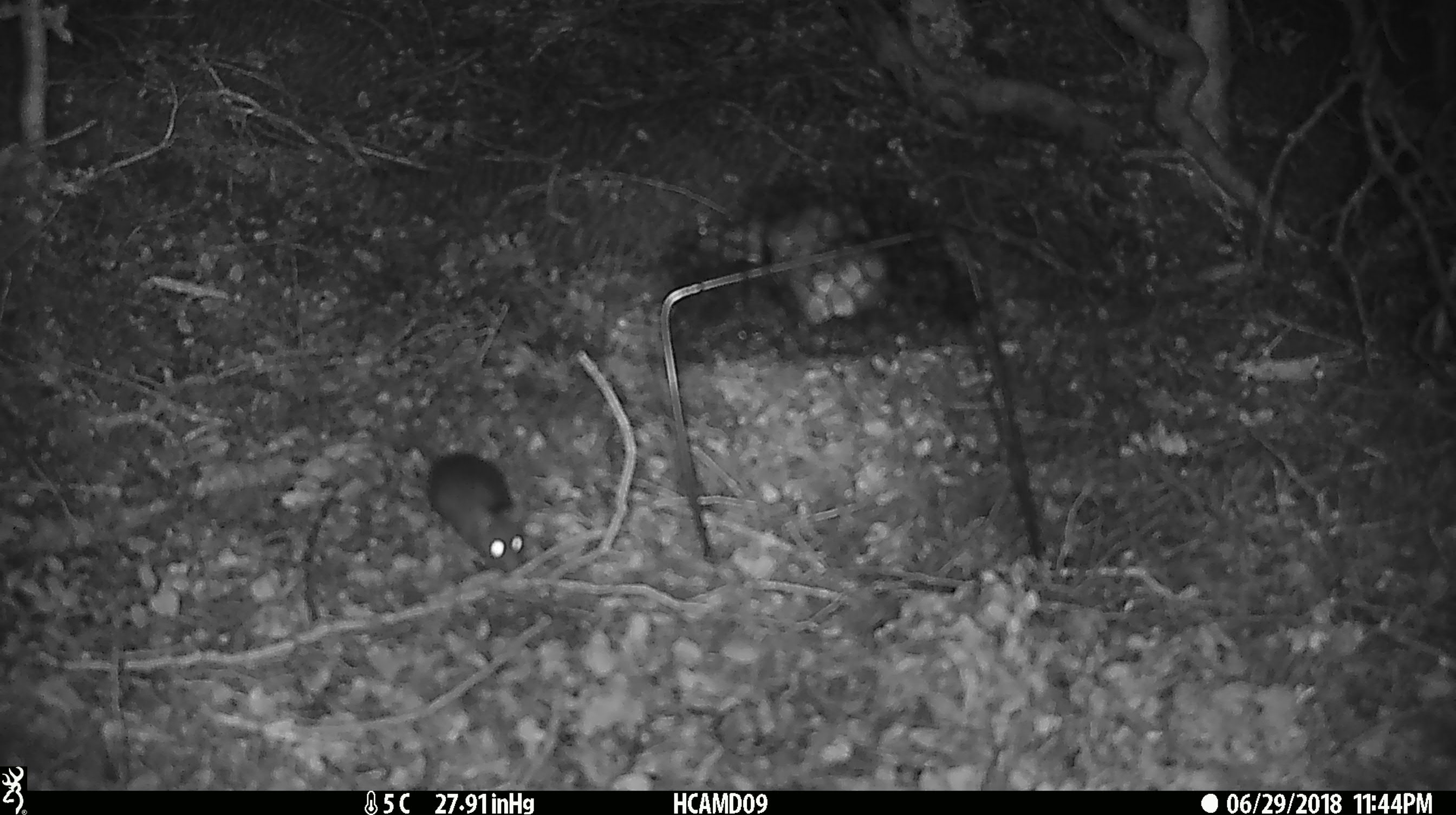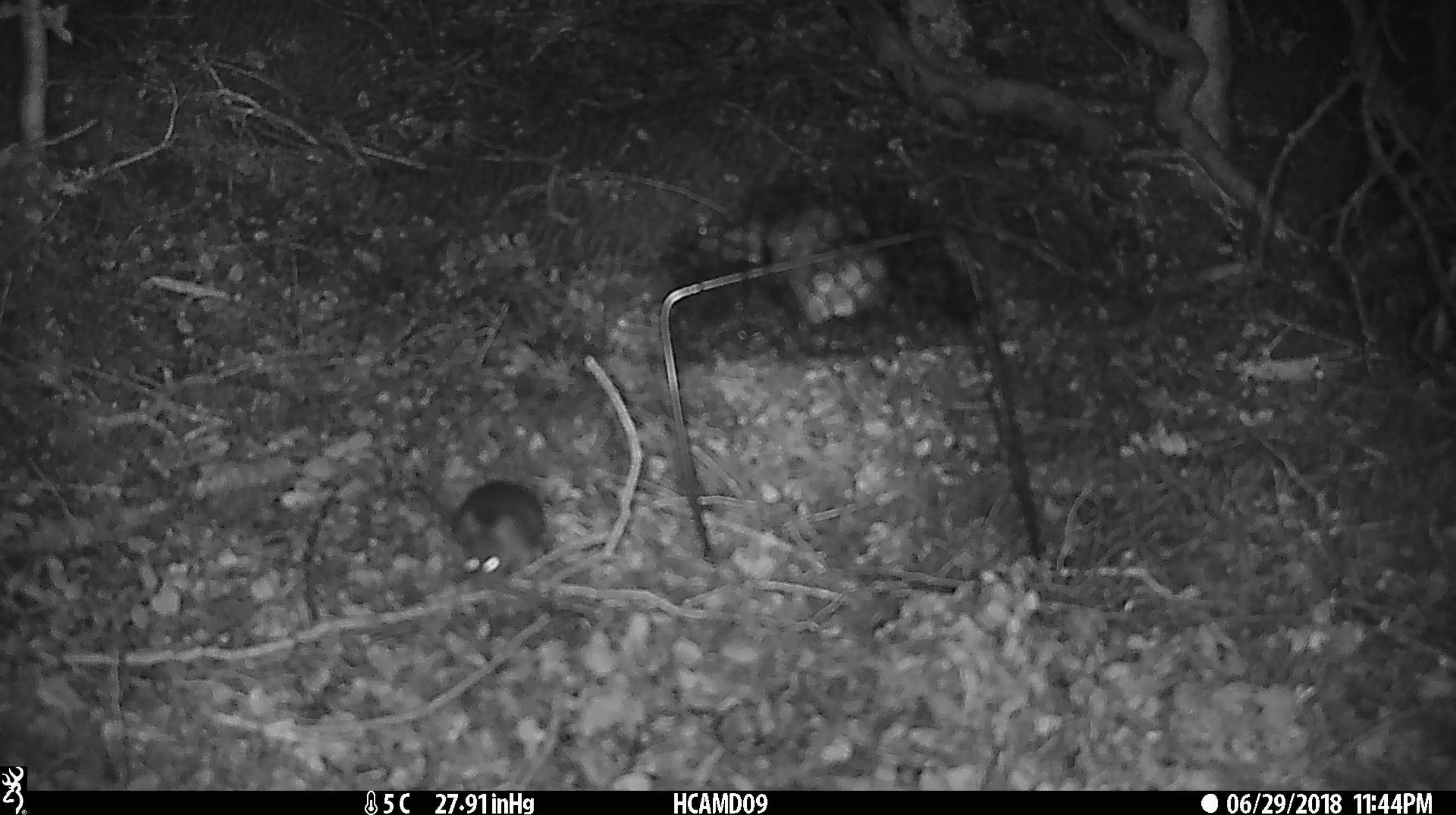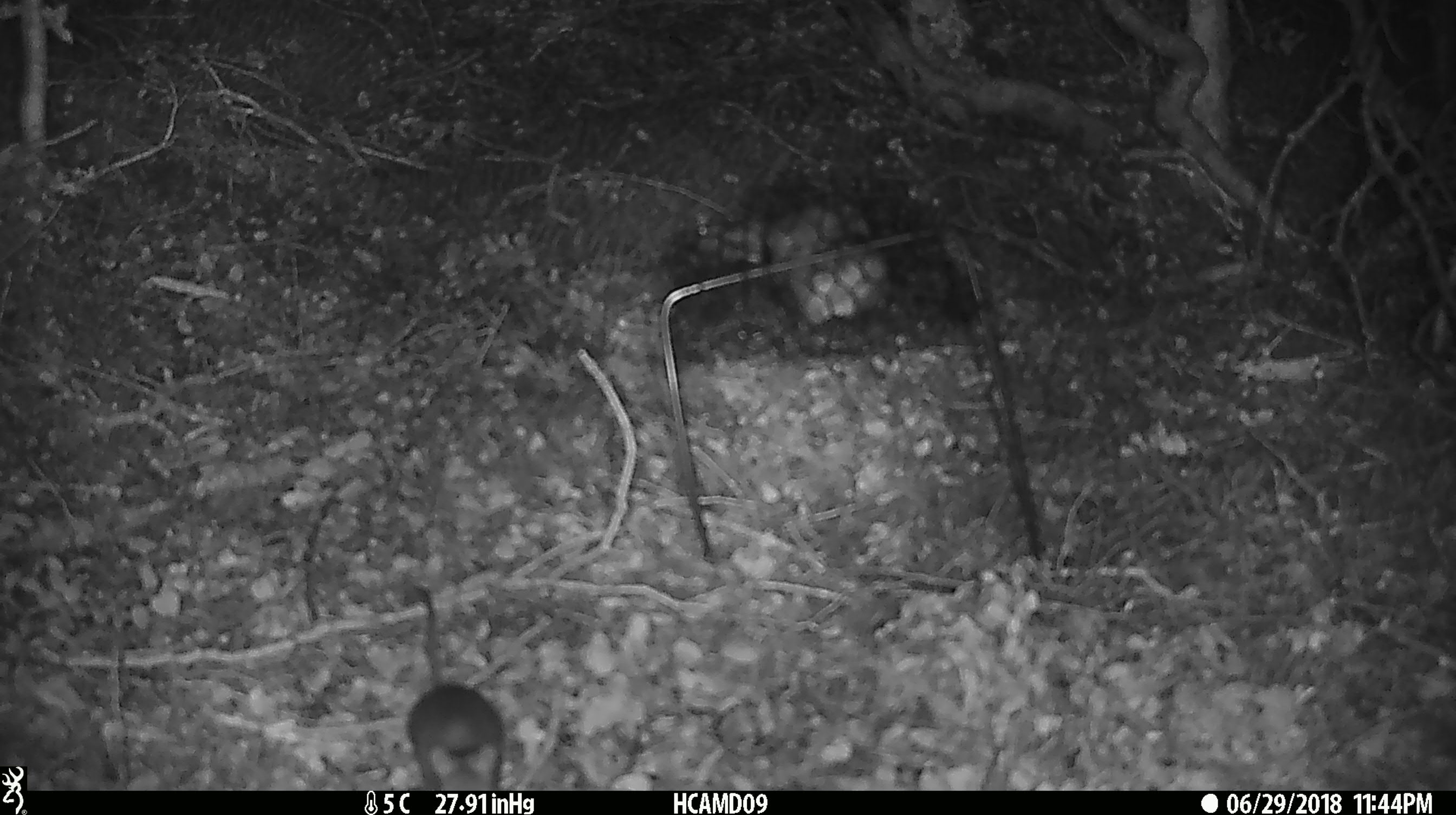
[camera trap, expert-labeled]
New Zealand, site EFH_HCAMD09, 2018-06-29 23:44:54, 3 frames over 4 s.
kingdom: Animalia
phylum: Chordata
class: Mammalia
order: Rodentia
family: Muridae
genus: Mus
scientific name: Mus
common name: mouse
Mouse (Mus).